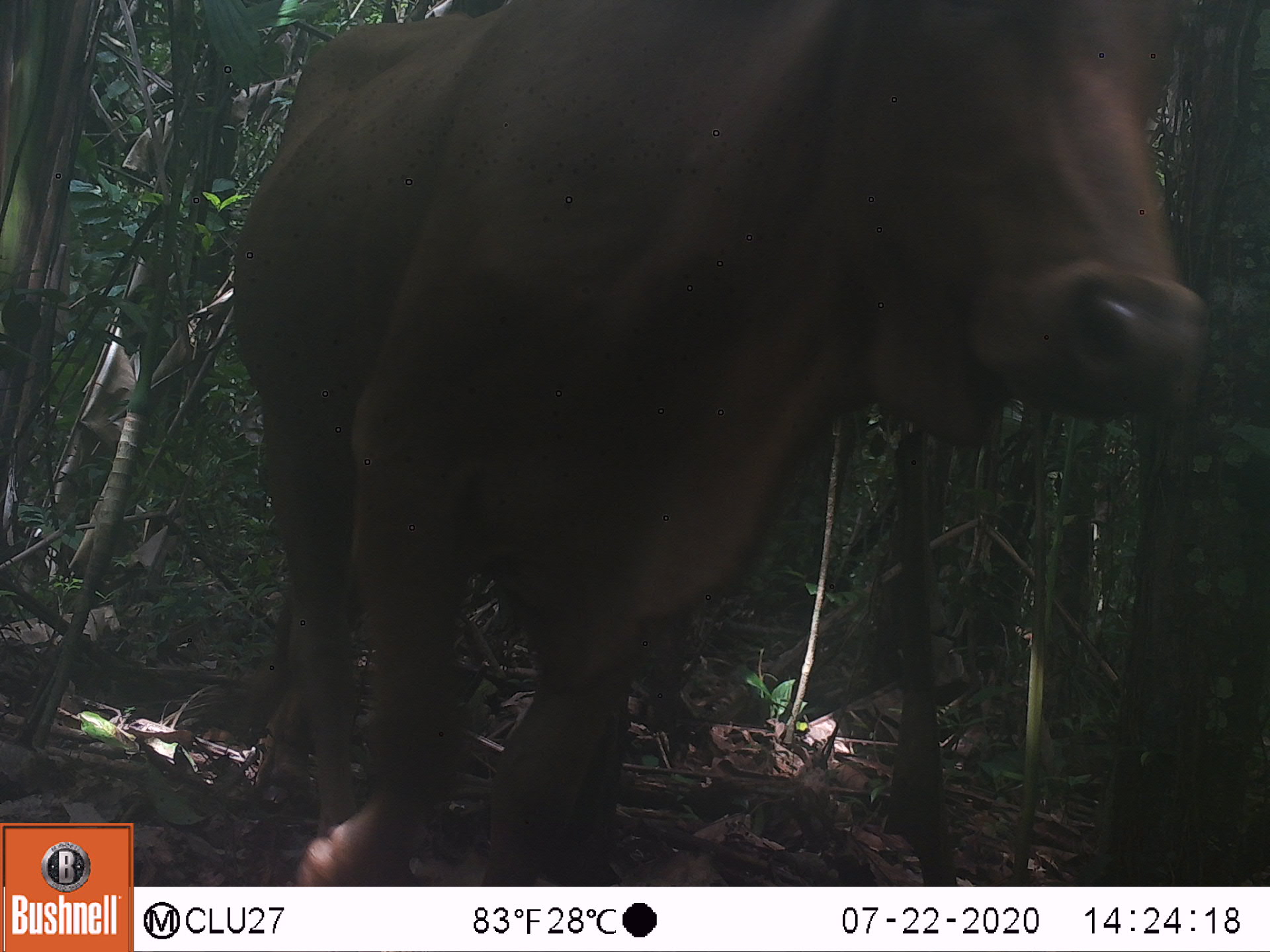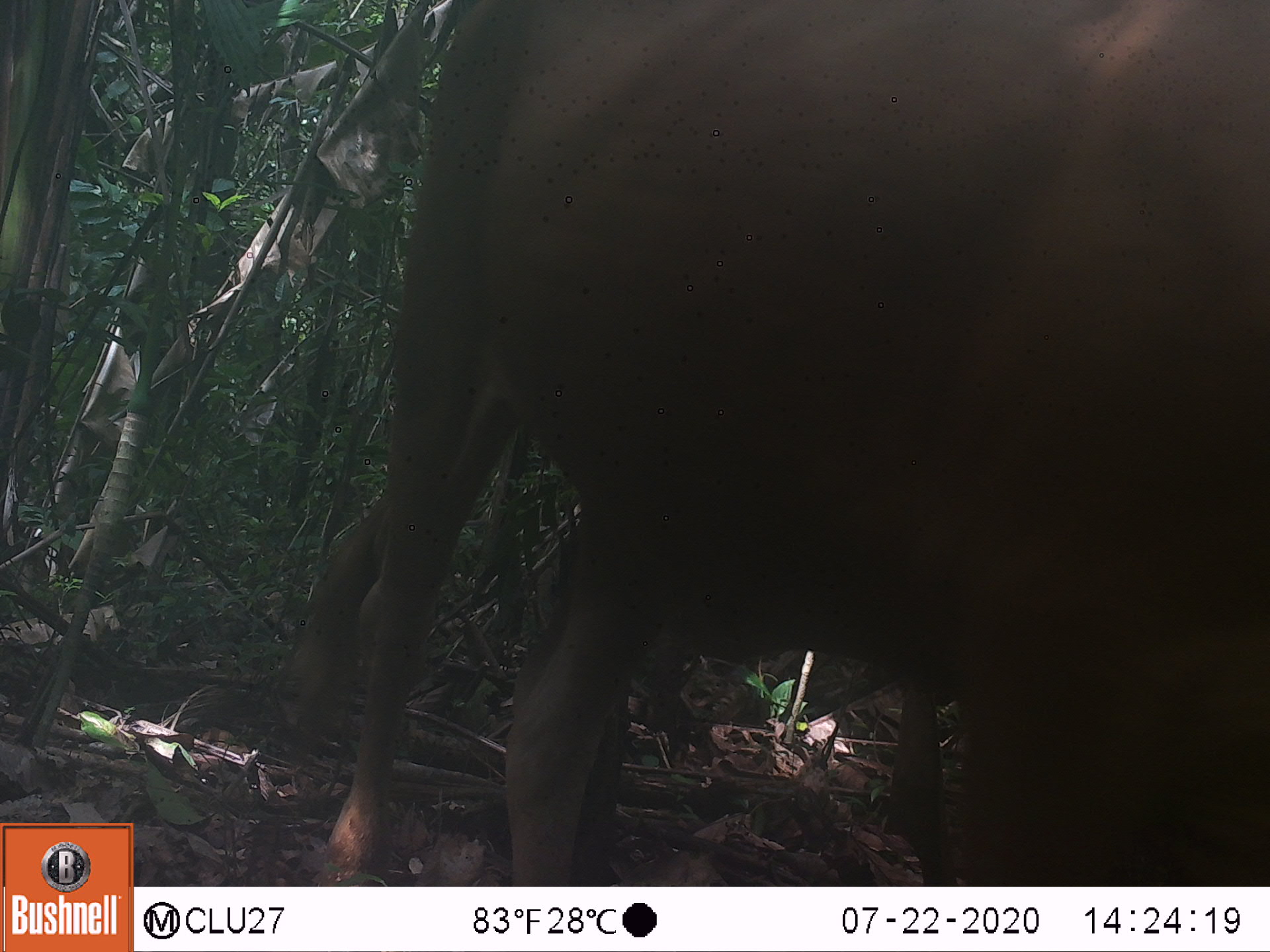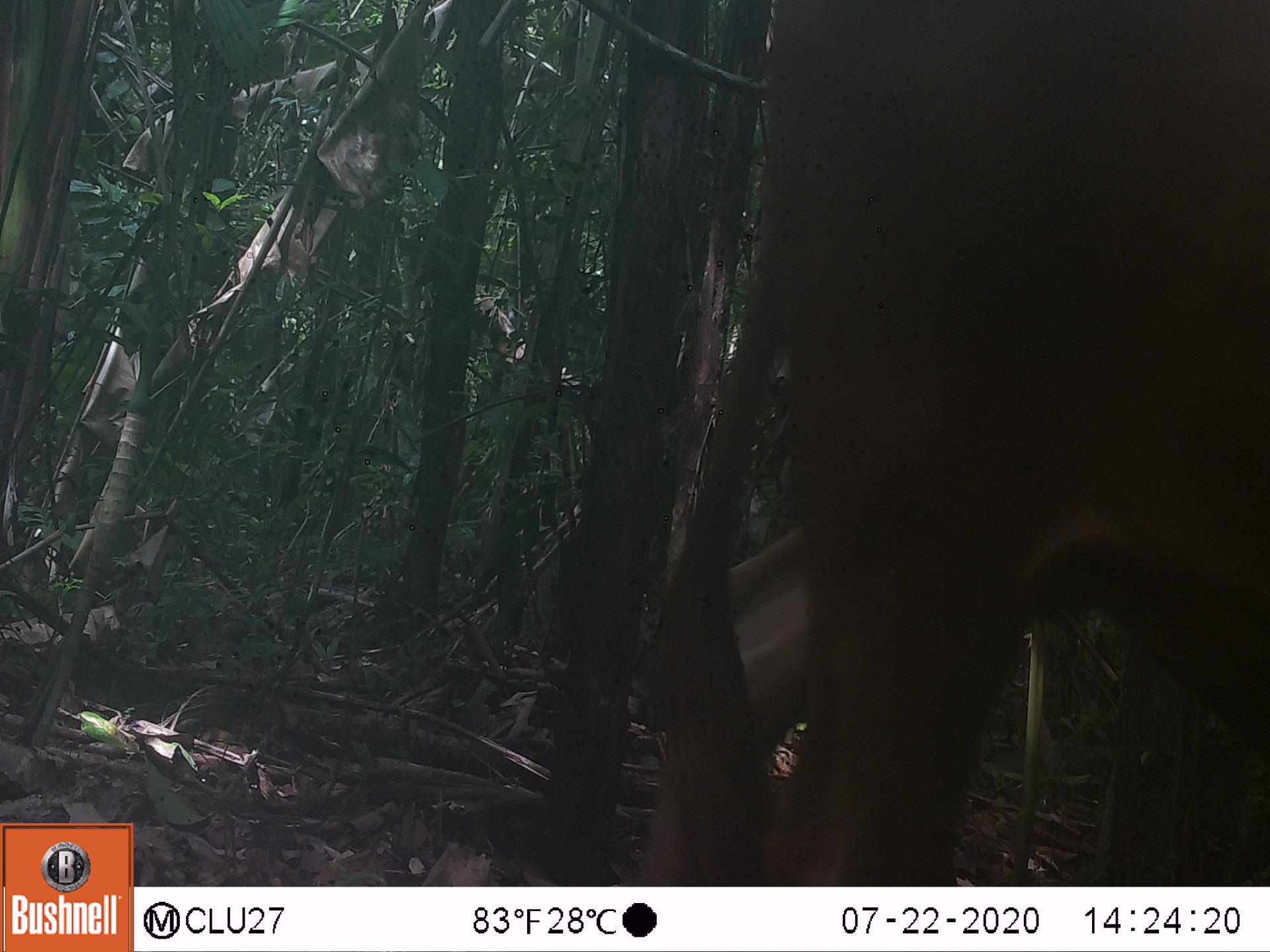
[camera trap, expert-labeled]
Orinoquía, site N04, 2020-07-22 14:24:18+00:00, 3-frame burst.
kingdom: Animalia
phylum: Chordata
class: Mammalia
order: Artiodactyla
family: Bovidae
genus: Bos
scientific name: Bos taurus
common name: cow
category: cattle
Cattle (cow) (Bos taurus).